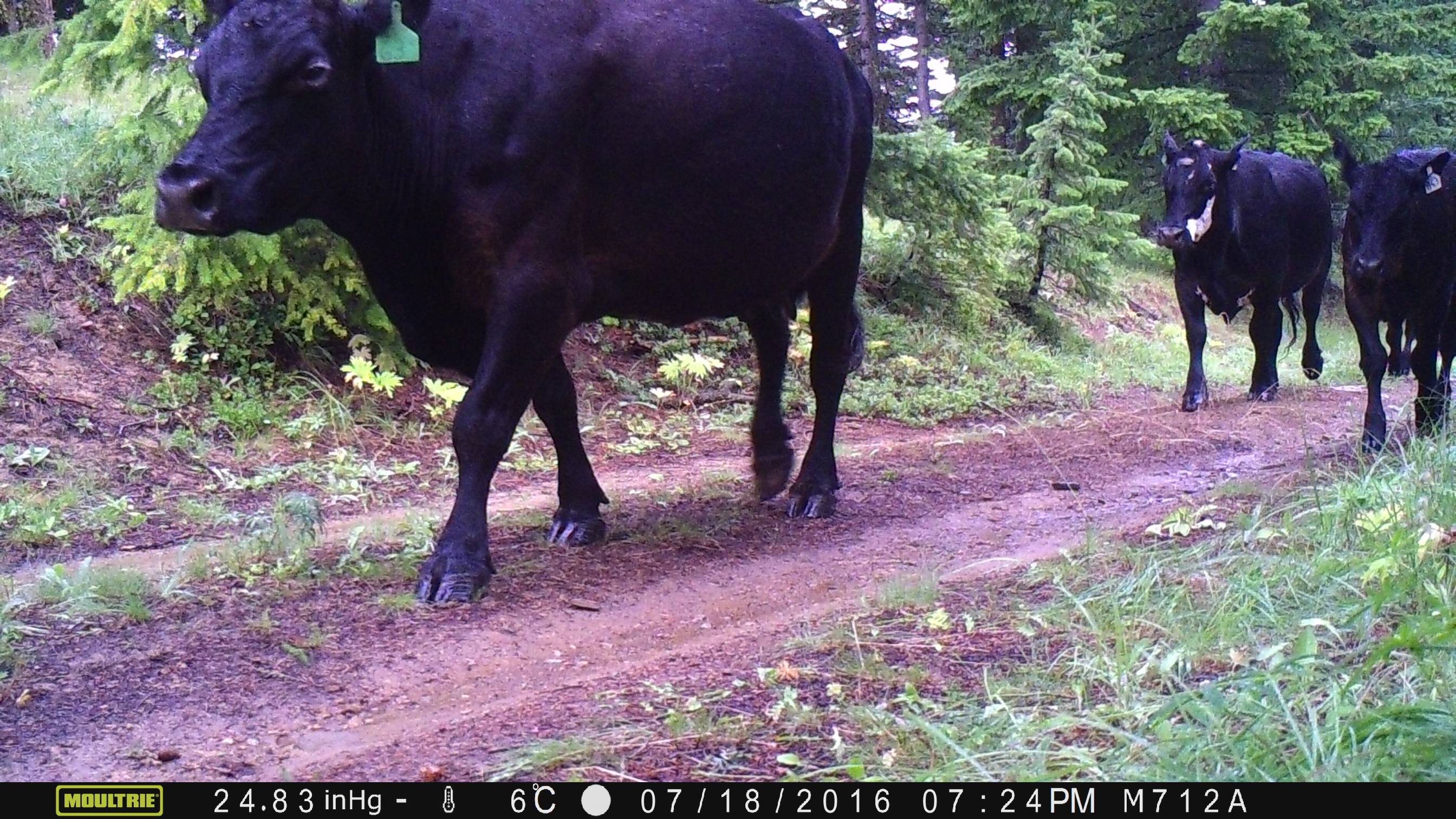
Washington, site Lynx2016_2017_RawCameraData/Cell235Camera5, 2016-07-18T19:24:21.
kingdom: Animalia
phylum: Chordata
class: Mammalia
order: Artiodactyla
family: Bovidae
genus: Bos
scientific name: Bos taurus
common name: domestic cattle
Domestic cattle (Bos taurus). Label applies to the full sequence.